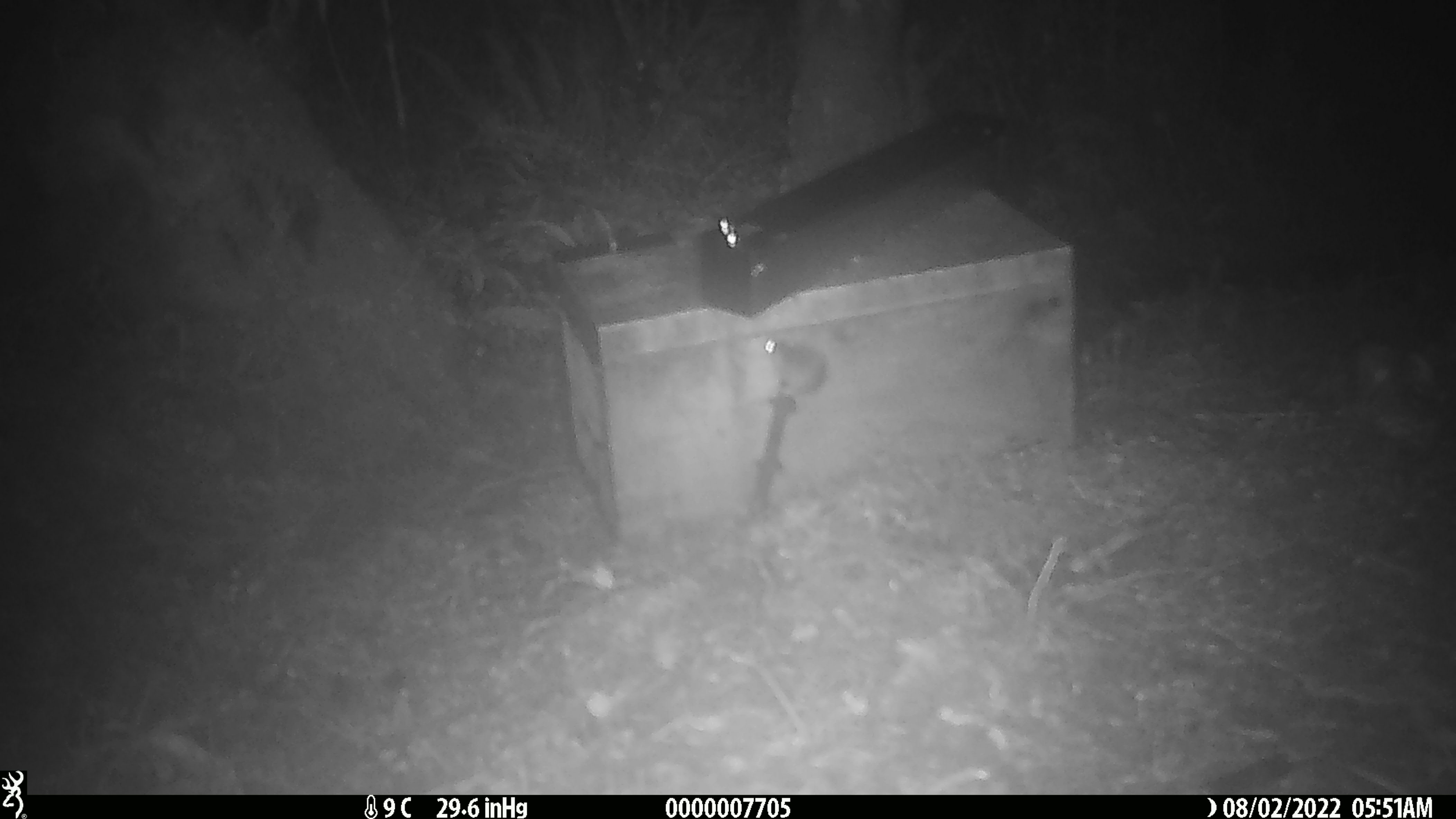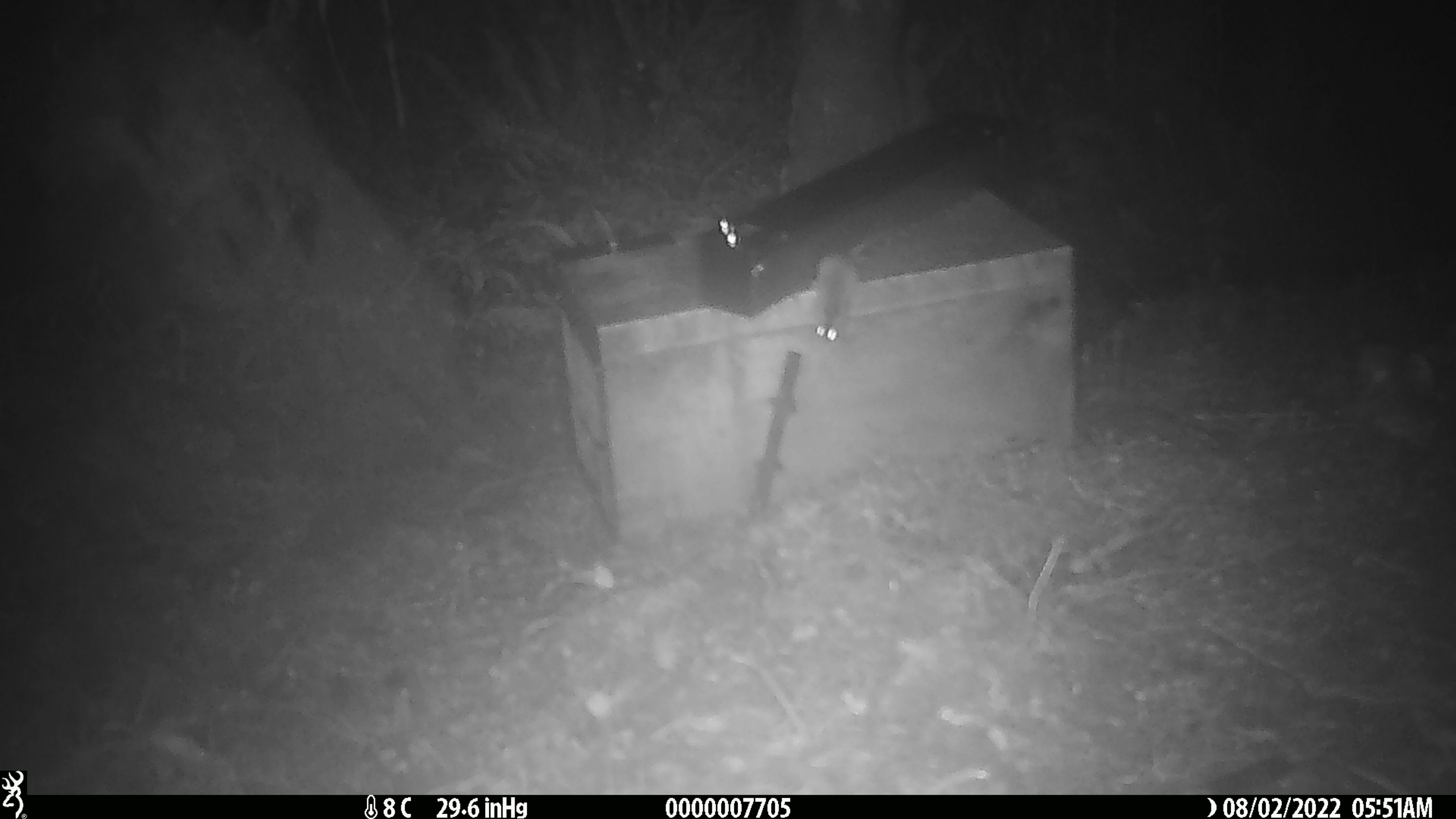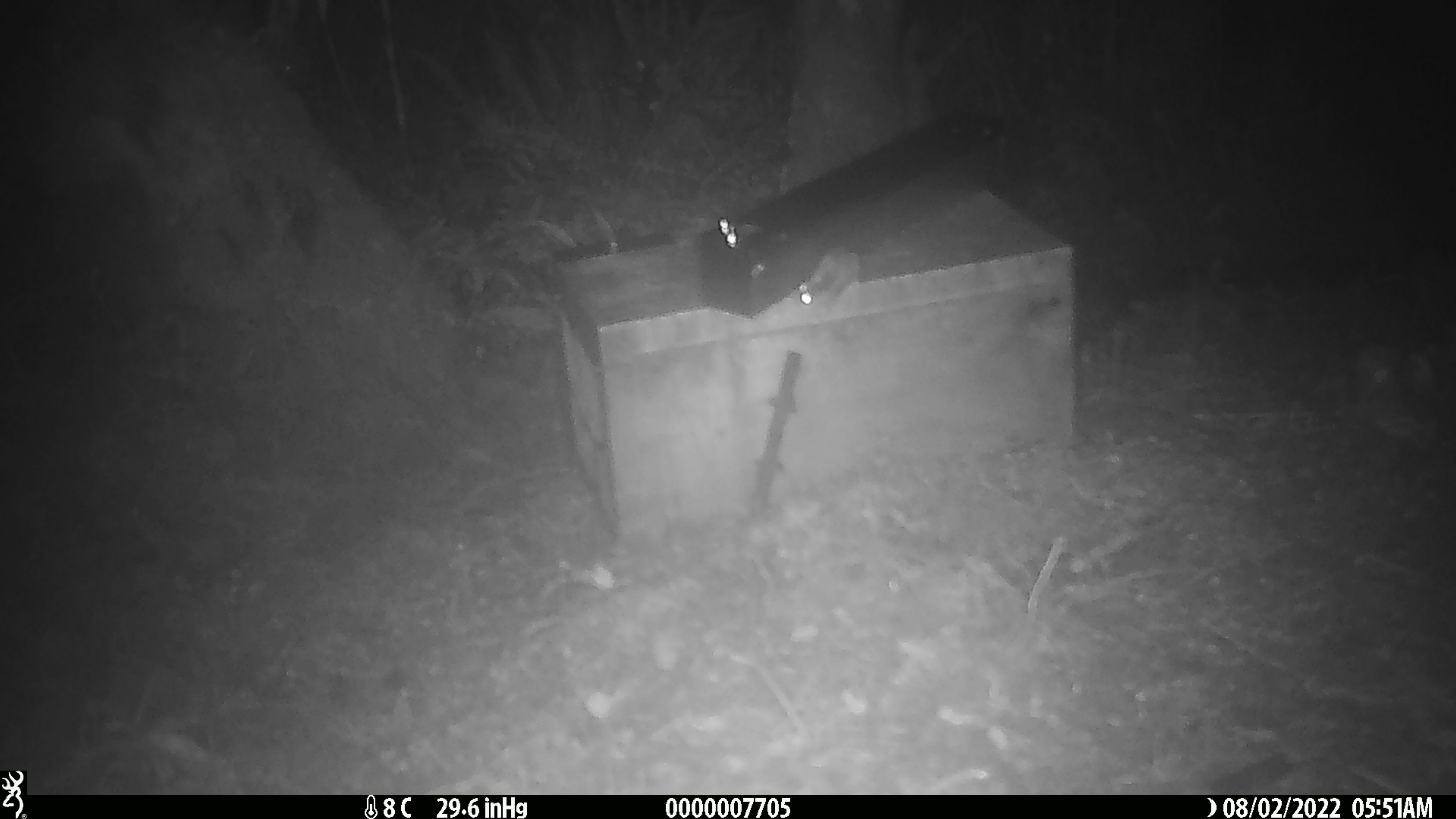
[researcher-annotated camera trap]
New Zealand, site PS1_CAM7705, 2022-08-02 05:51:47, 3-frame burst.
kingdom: Animalia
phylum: Chordata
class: Mammalia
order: Rodentia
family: Muridae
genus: Mus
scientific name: Mus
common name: mouse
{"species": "mouse (Mus)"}